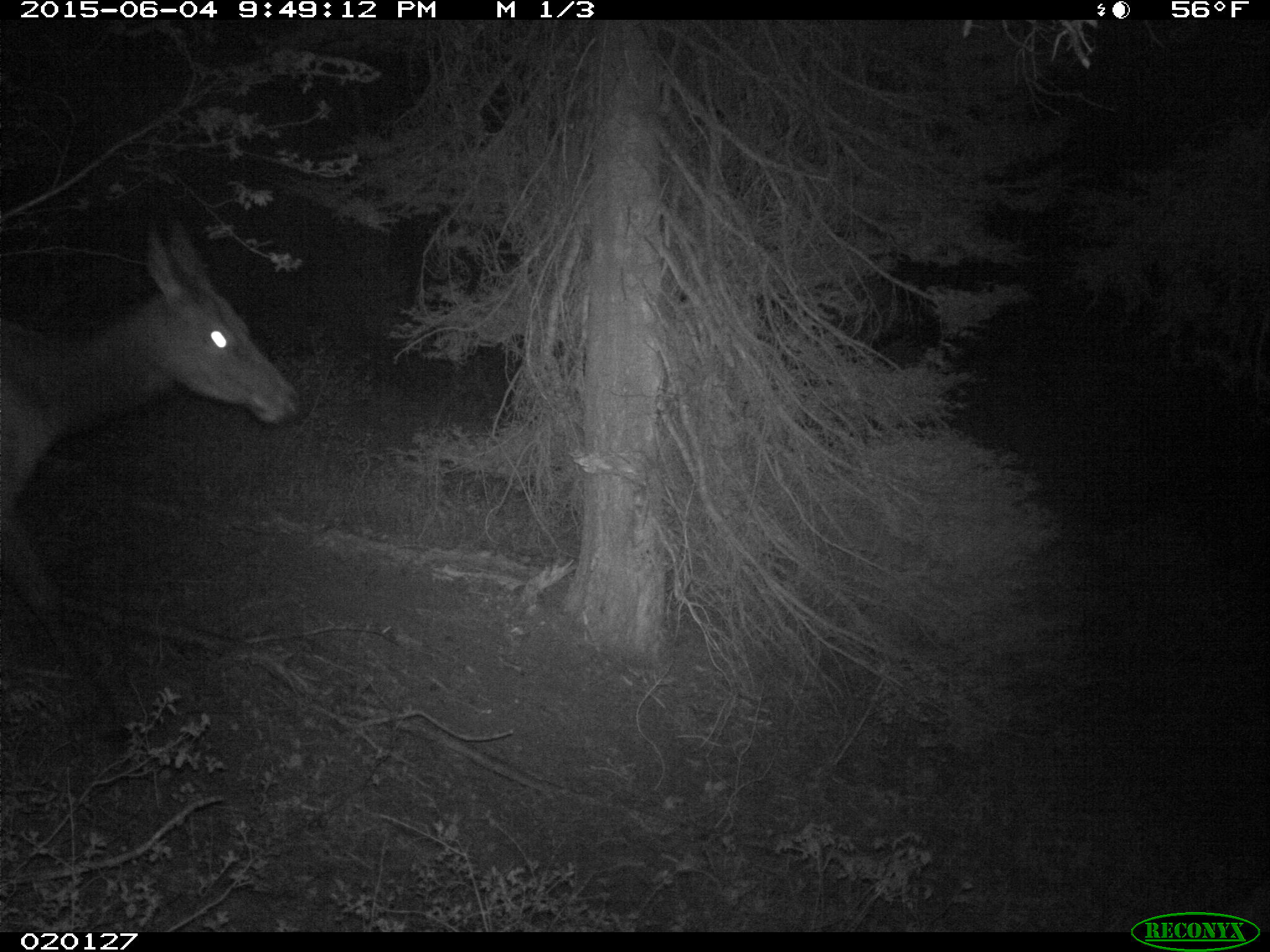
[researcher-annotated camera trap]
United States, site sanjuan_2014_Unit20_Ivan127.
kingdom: Animalia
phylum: Chordata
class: Mammalia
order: Artiodactyla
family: Cervidae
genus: Cervus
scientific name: Cervus elaphus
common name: red deer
Cervus elaphus (red deer).